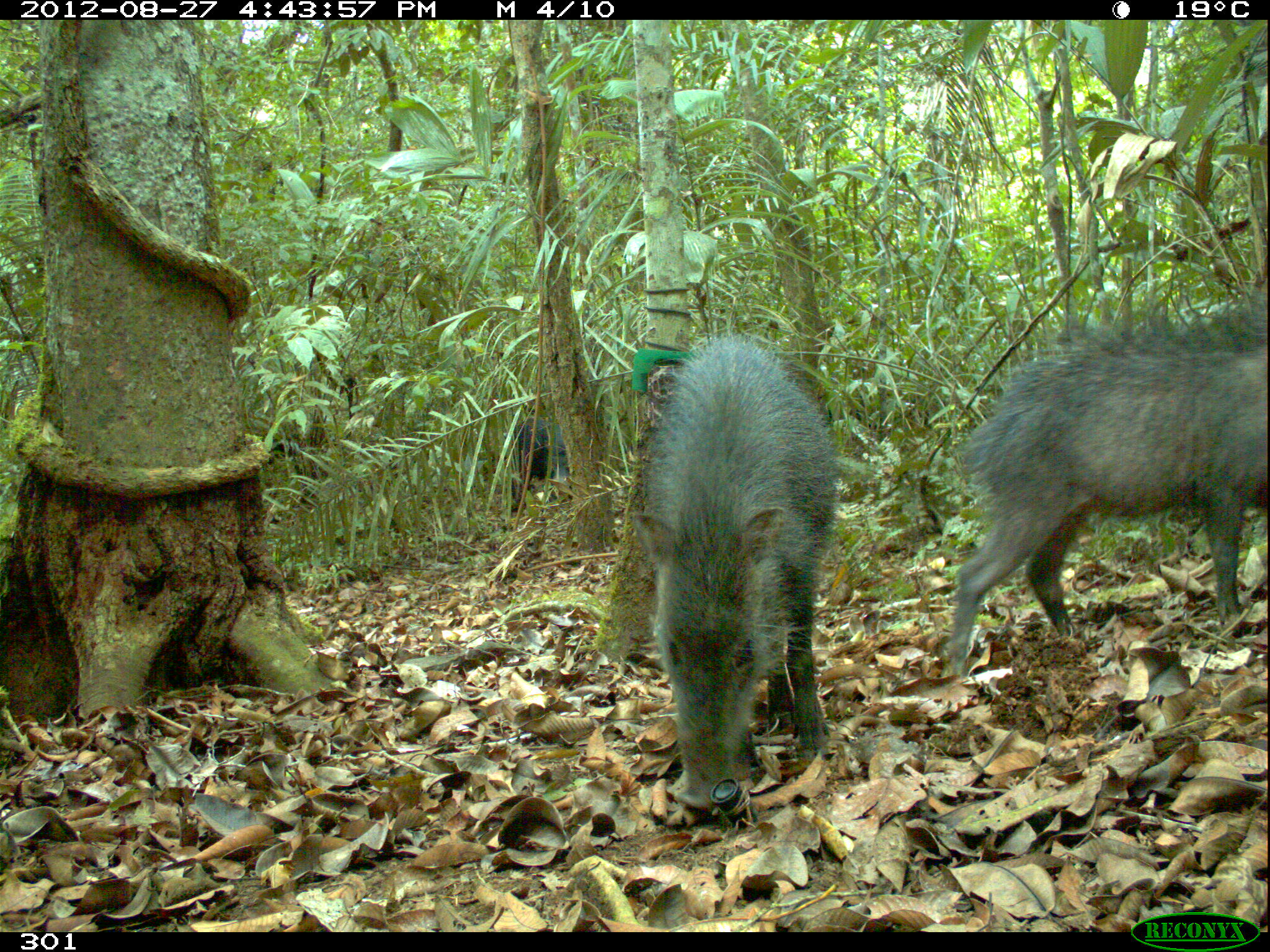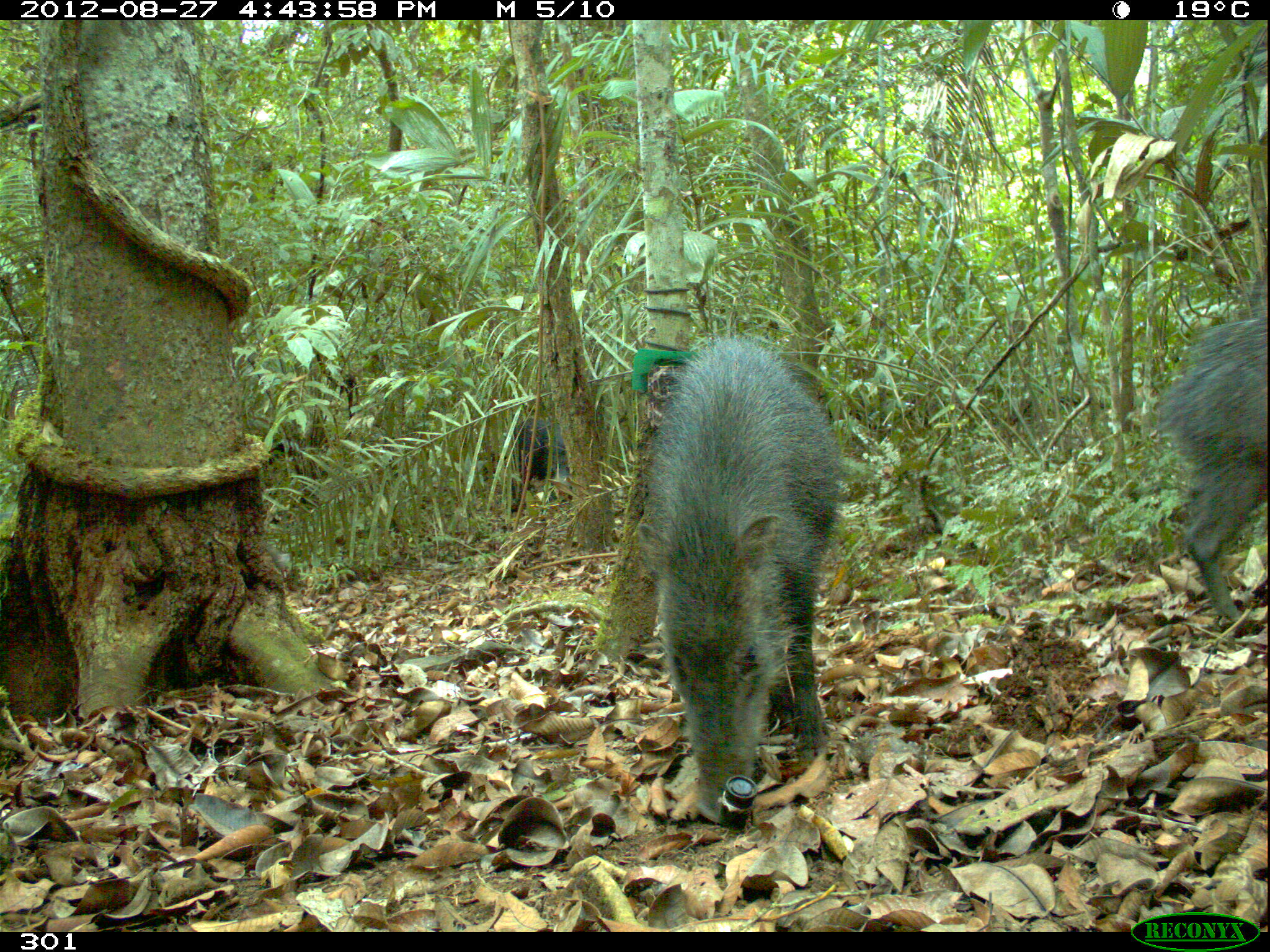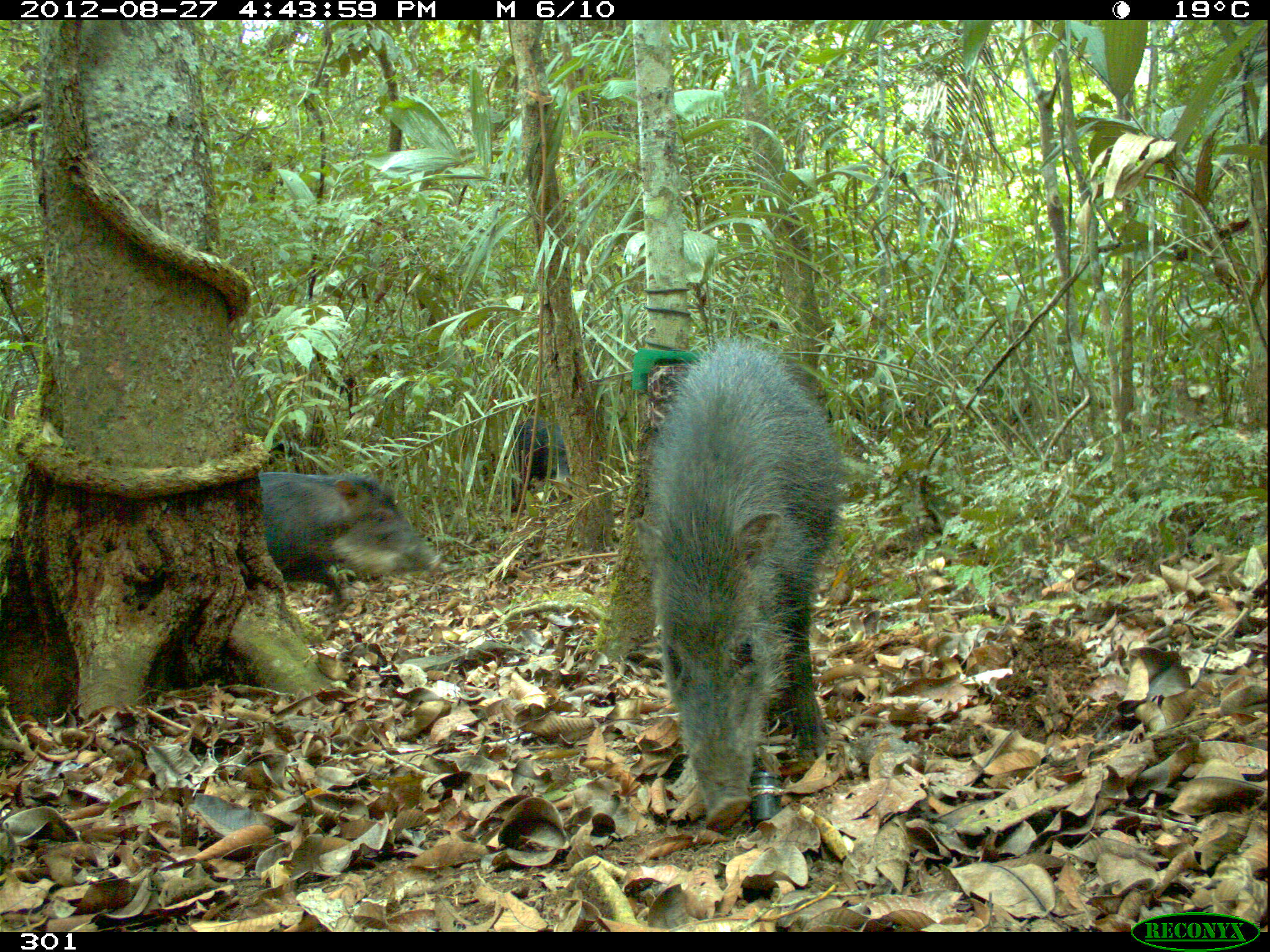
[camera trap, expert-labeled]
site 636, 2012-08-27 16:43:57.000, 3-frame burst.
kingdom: Animalia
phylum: Chordata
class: Mammalia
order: Artiodactyla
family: Tayassuidae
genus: Tayassu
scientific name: Tayassu pecari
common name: white-lipped peccary